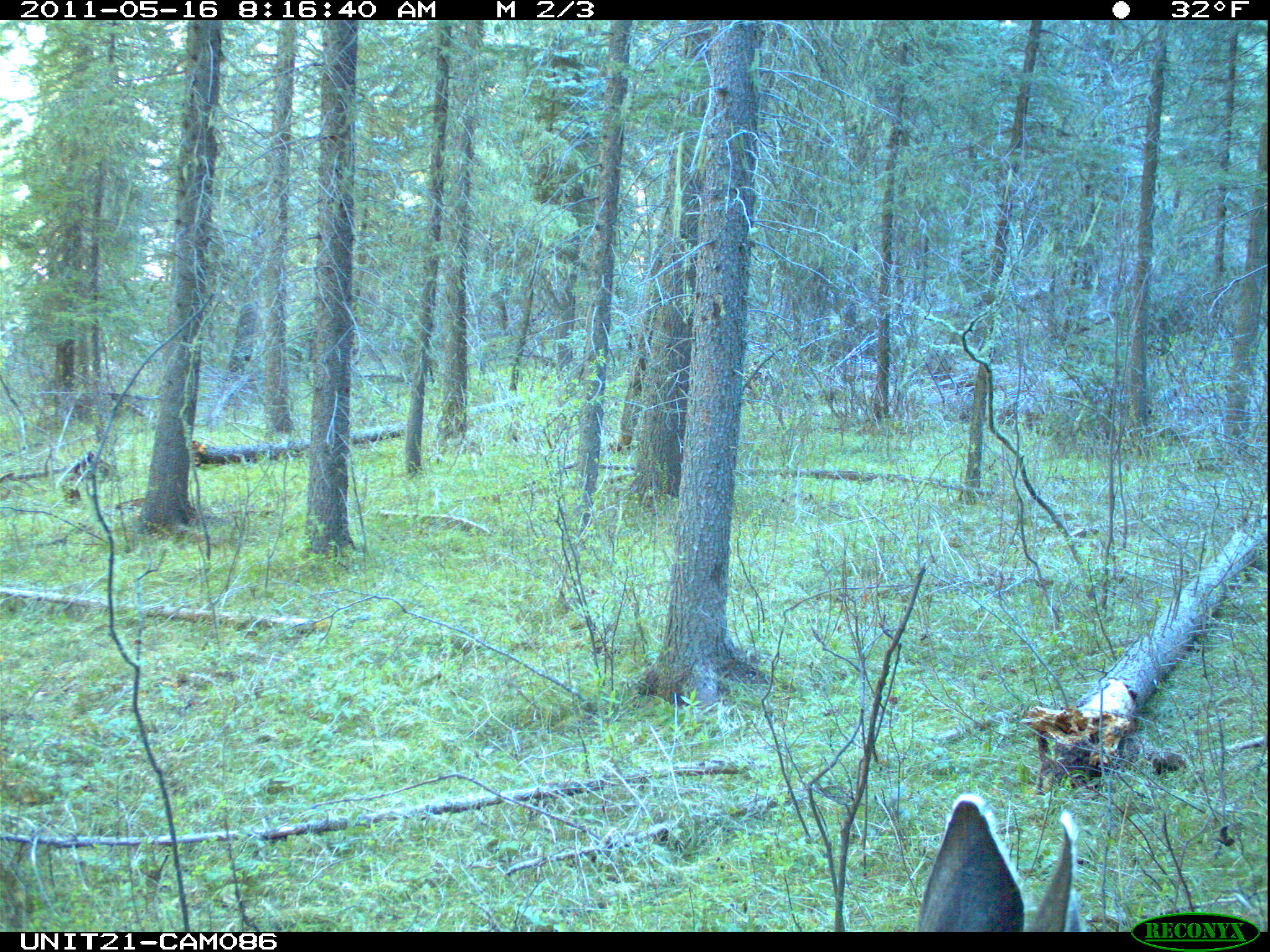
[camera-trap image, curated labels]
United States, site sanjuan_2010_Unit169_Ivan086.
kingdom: Animalia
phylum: Chordata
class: Mammalia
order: Artiodactyla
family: Cervidae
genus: Odocoileus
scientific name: Odocoileus hemionus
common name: mule deer